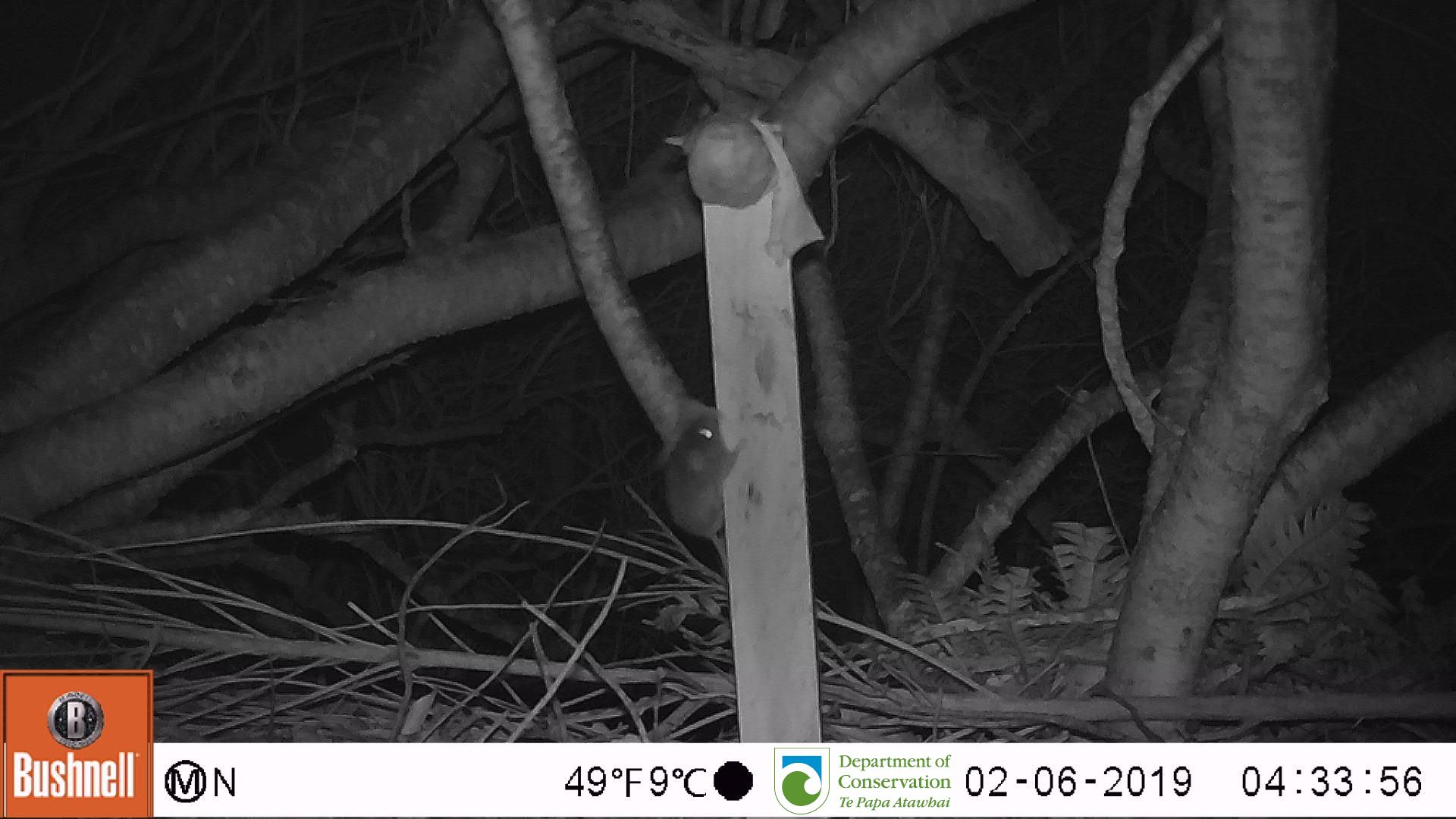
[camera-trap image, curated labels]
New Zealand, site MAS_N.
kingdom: Animalia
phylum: Chordata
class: Mammalia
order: Rodentia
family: Muridae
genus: Mus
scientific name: Mus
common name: mouse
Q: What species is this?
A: Mouse (Mus).